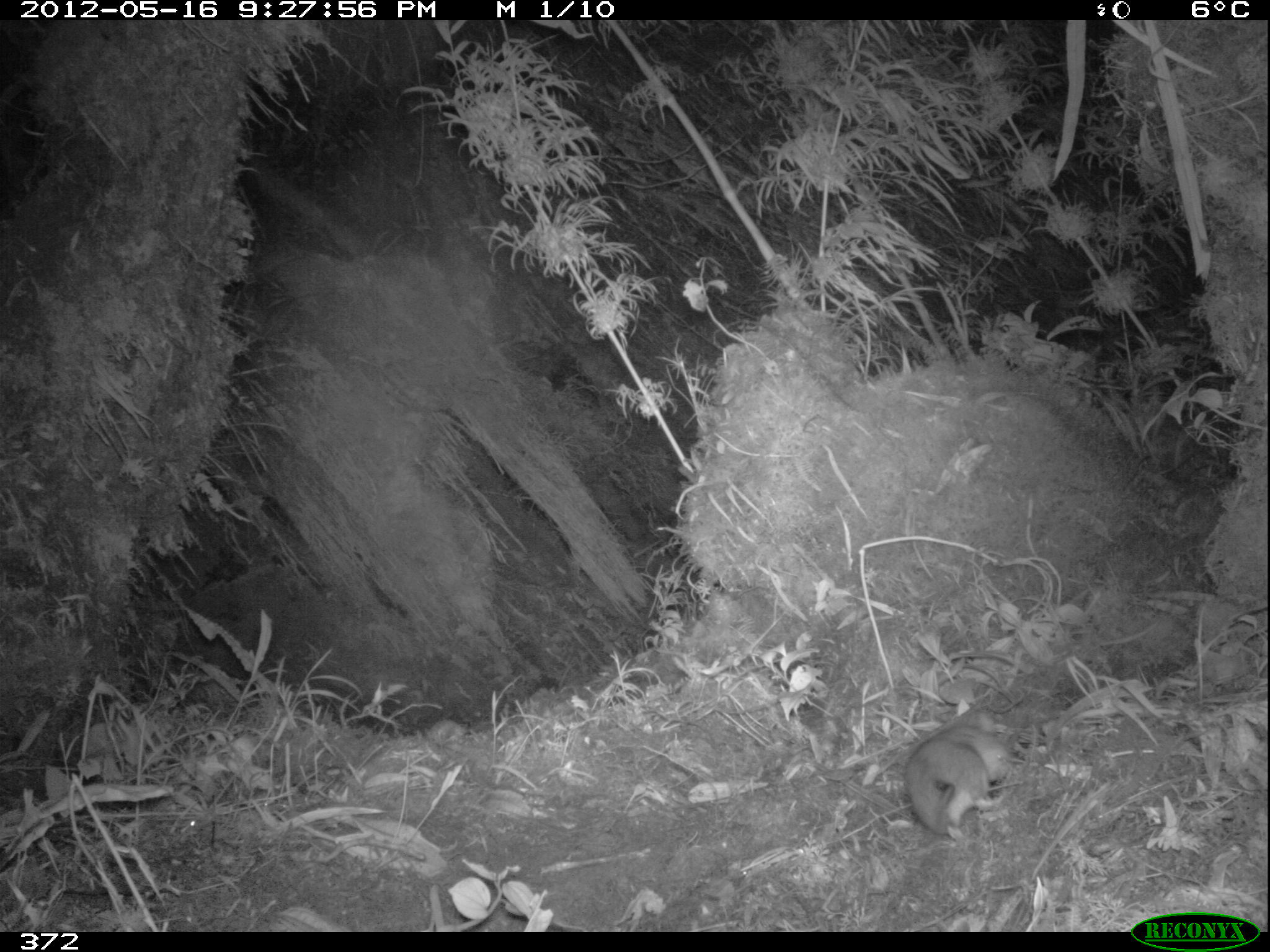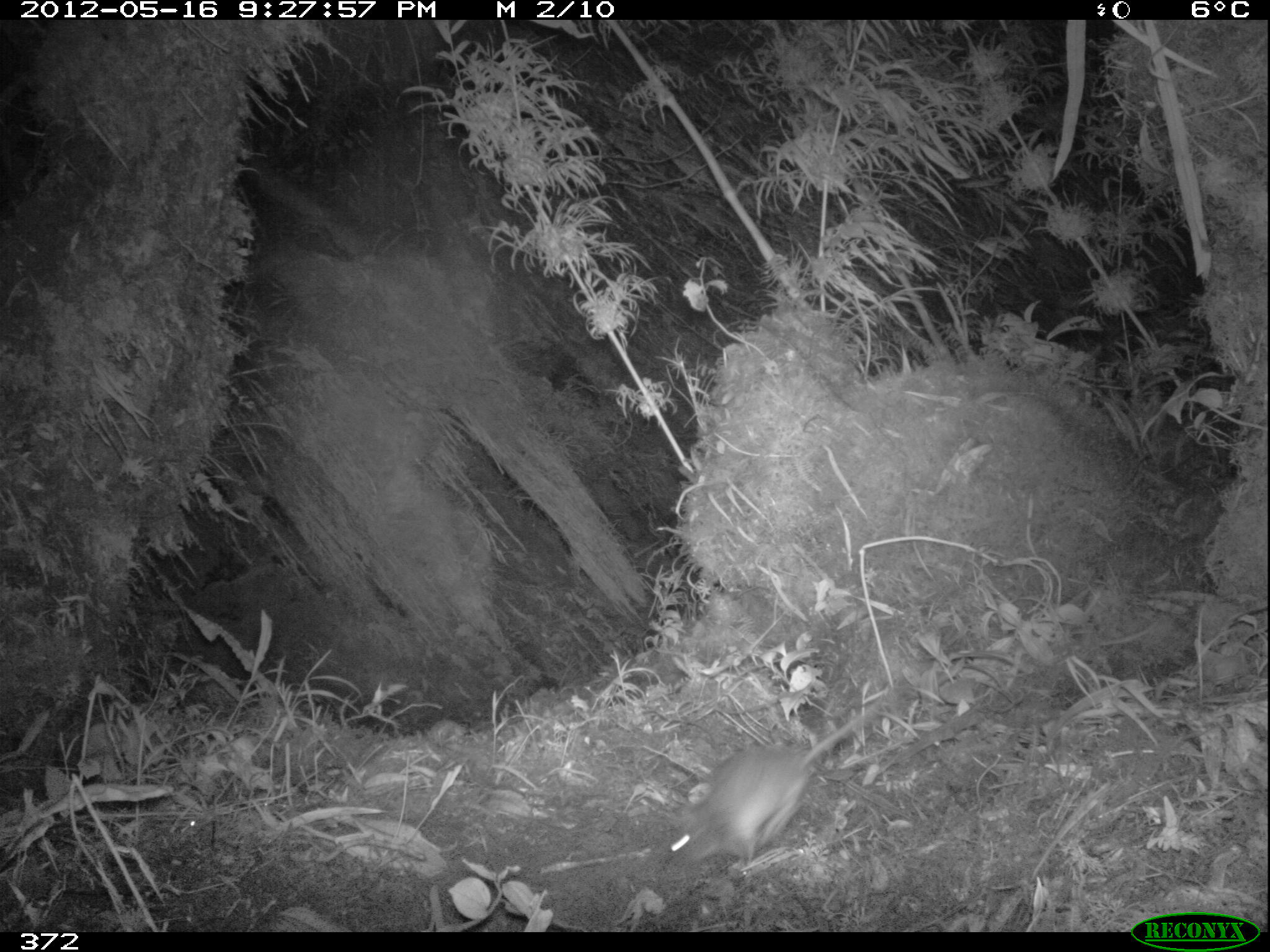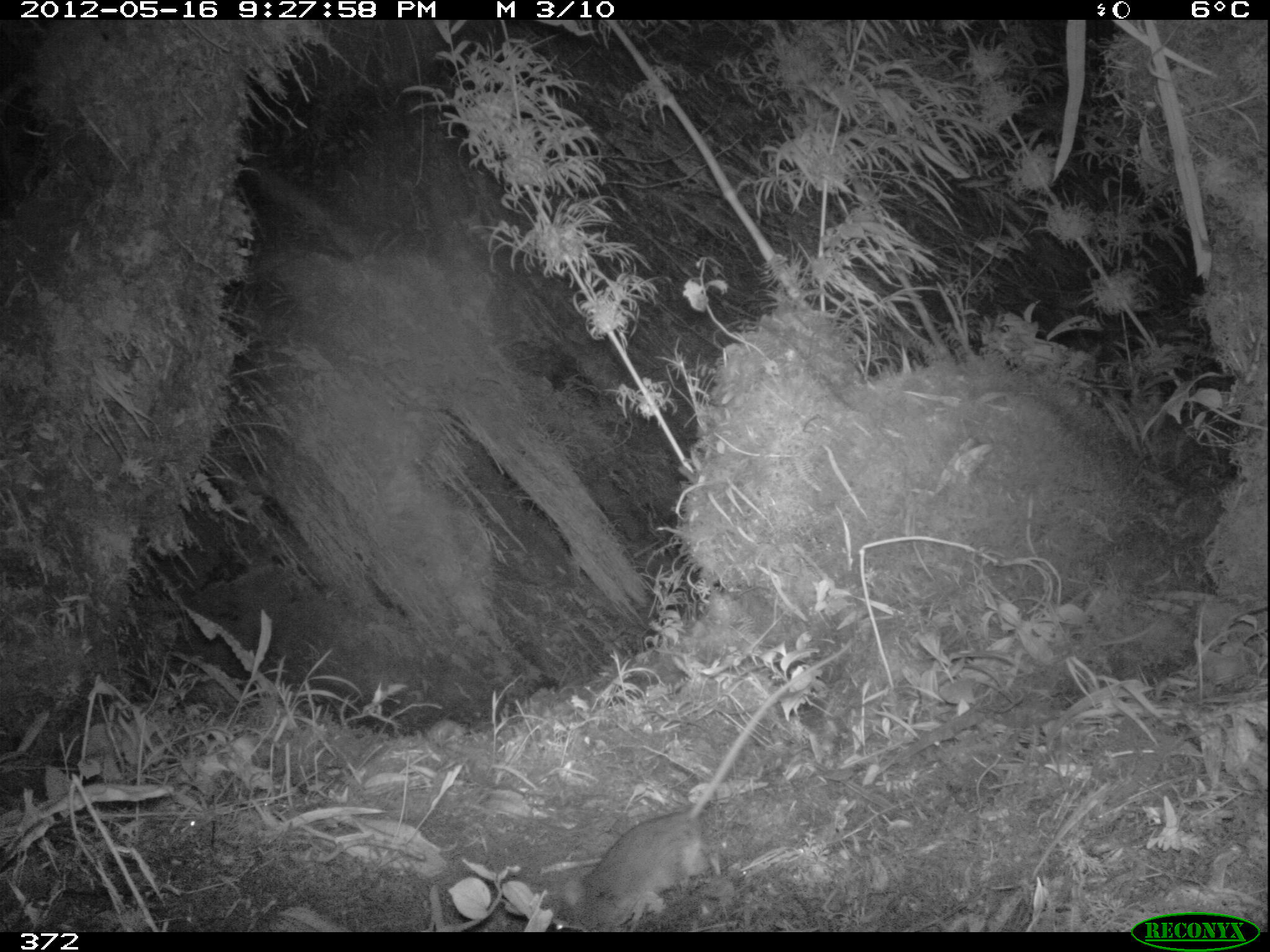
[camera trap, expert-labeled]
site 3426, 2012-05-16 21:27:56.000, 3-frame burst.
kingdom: Animalia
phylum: Chordata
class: Mammalia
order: Rodentia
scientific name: Rodentia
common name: rodents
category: unknown rodent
Unknown rodent (rodents) (Rodentia).